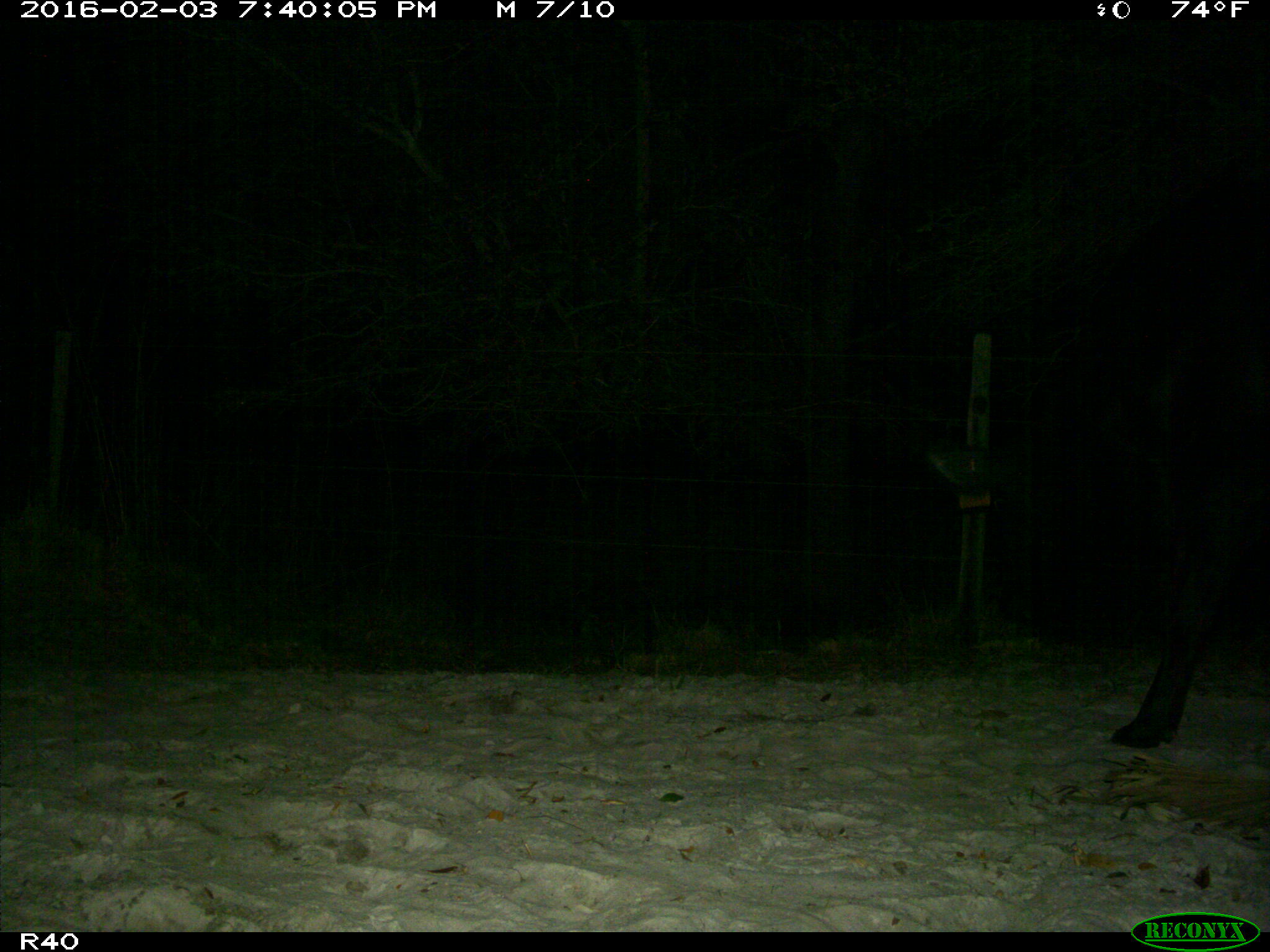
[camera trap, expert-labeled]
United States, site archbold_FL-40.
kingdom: Animalia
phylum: Chordata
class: Mammalia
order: Artiodactyla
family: Bovidae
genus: Bos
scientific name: Bos taurus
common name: domestic cow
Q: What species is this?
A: Bos taurus (domestic cow).